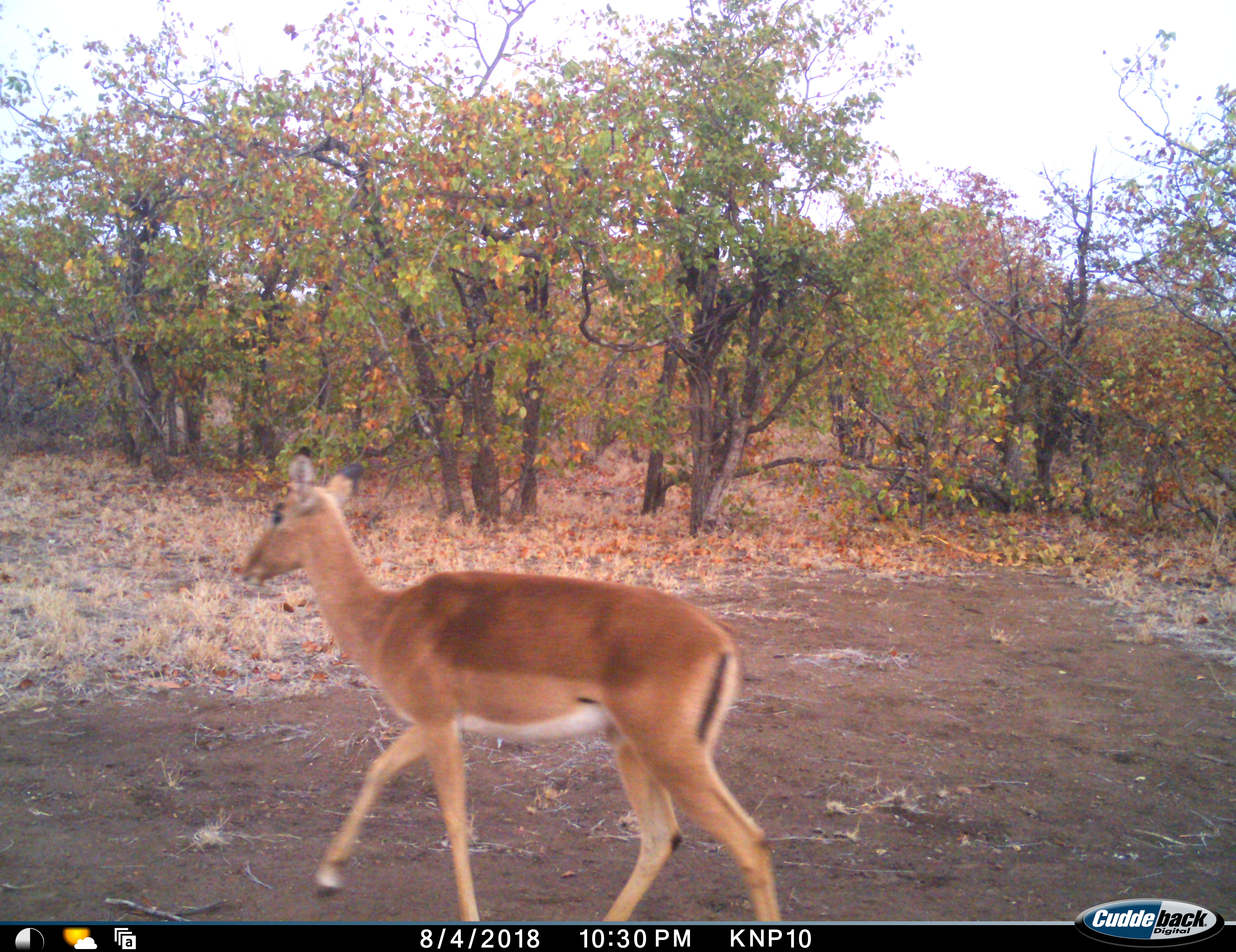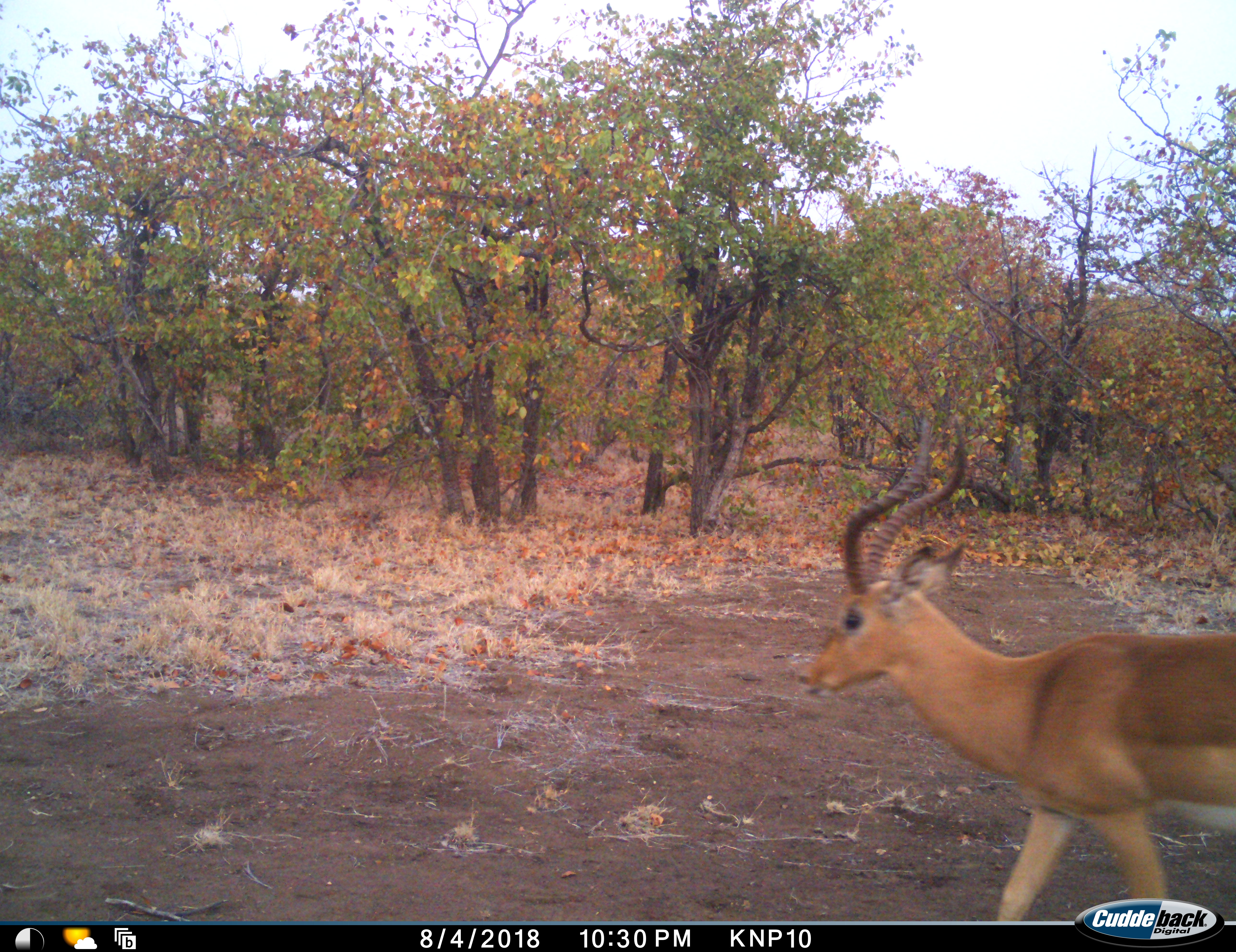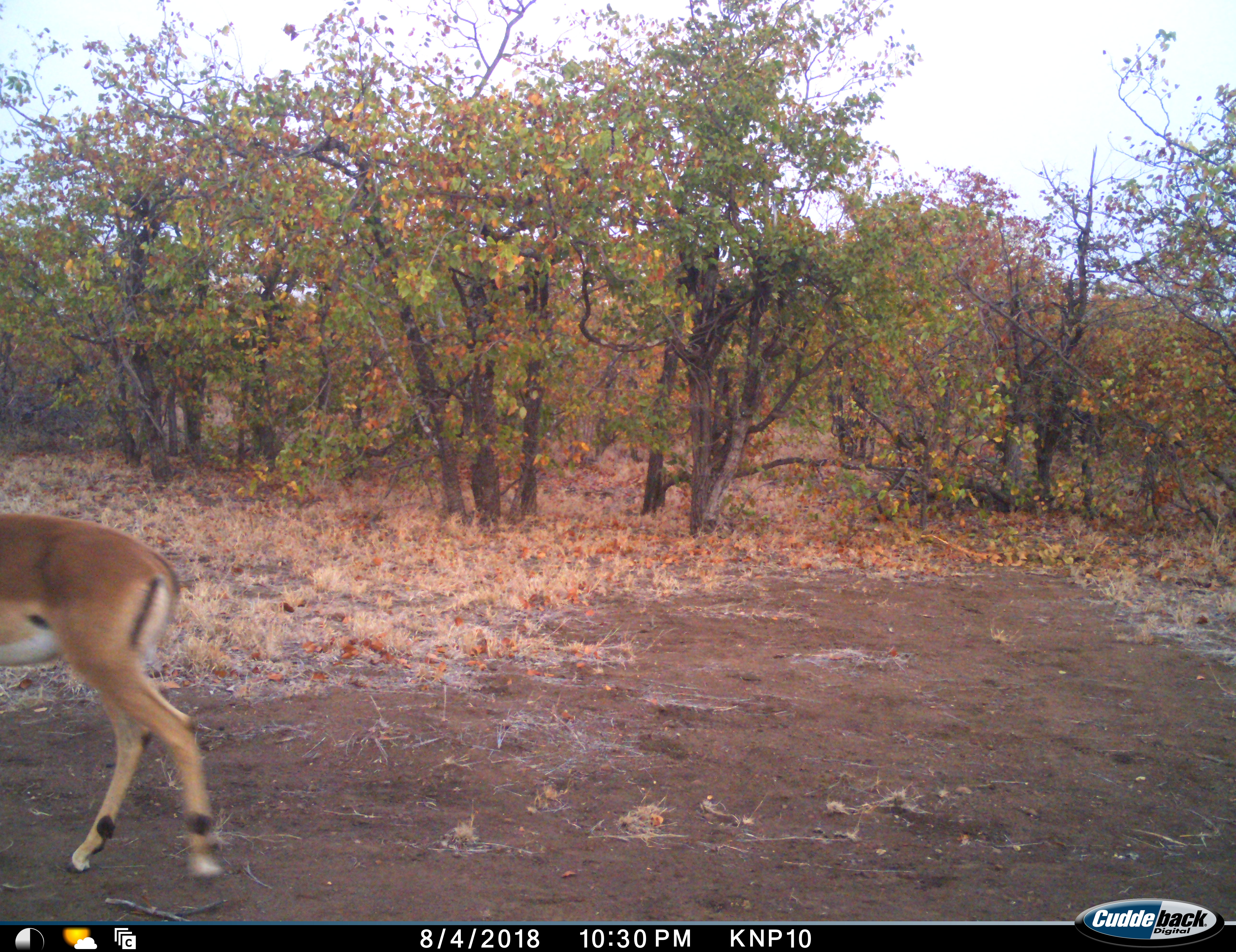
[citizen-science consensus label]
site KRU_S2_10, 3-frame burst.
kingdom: Animalia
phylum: Chordata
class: Mammalia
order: Artiodactyla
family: Bovidae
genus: Aepyceros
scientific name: Aepyceros melampus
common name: impala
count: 2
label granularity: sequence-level